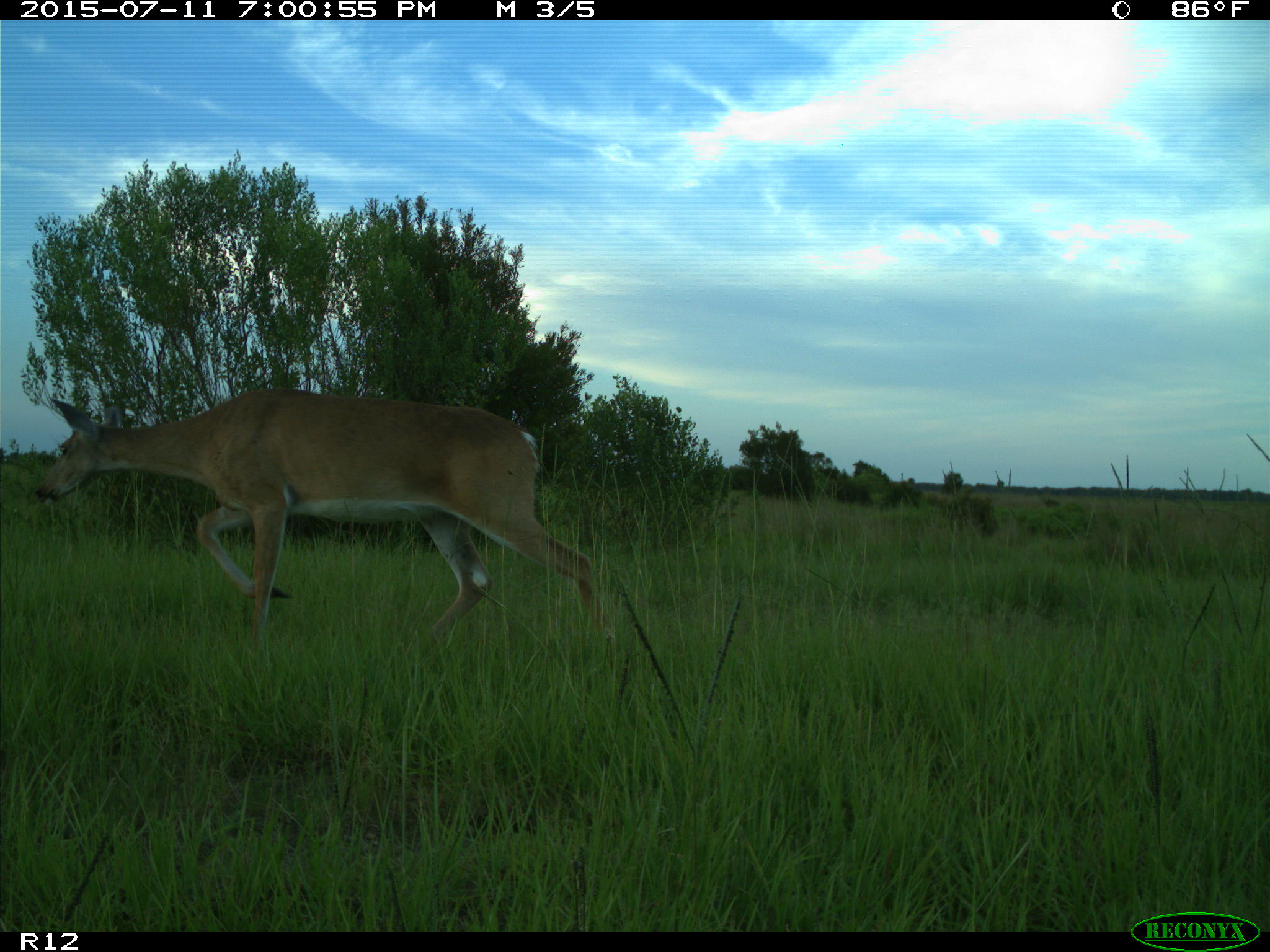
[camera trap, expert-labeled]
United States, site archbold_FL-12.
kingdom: Animalia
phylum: Chordata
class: Mammalia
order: Artiodactyla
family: Cervidae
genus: Odocoileus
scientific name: Odocoileus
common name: deer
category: unidentified deer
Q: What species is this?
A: Unidentified deer (deer) (Odocoileus).